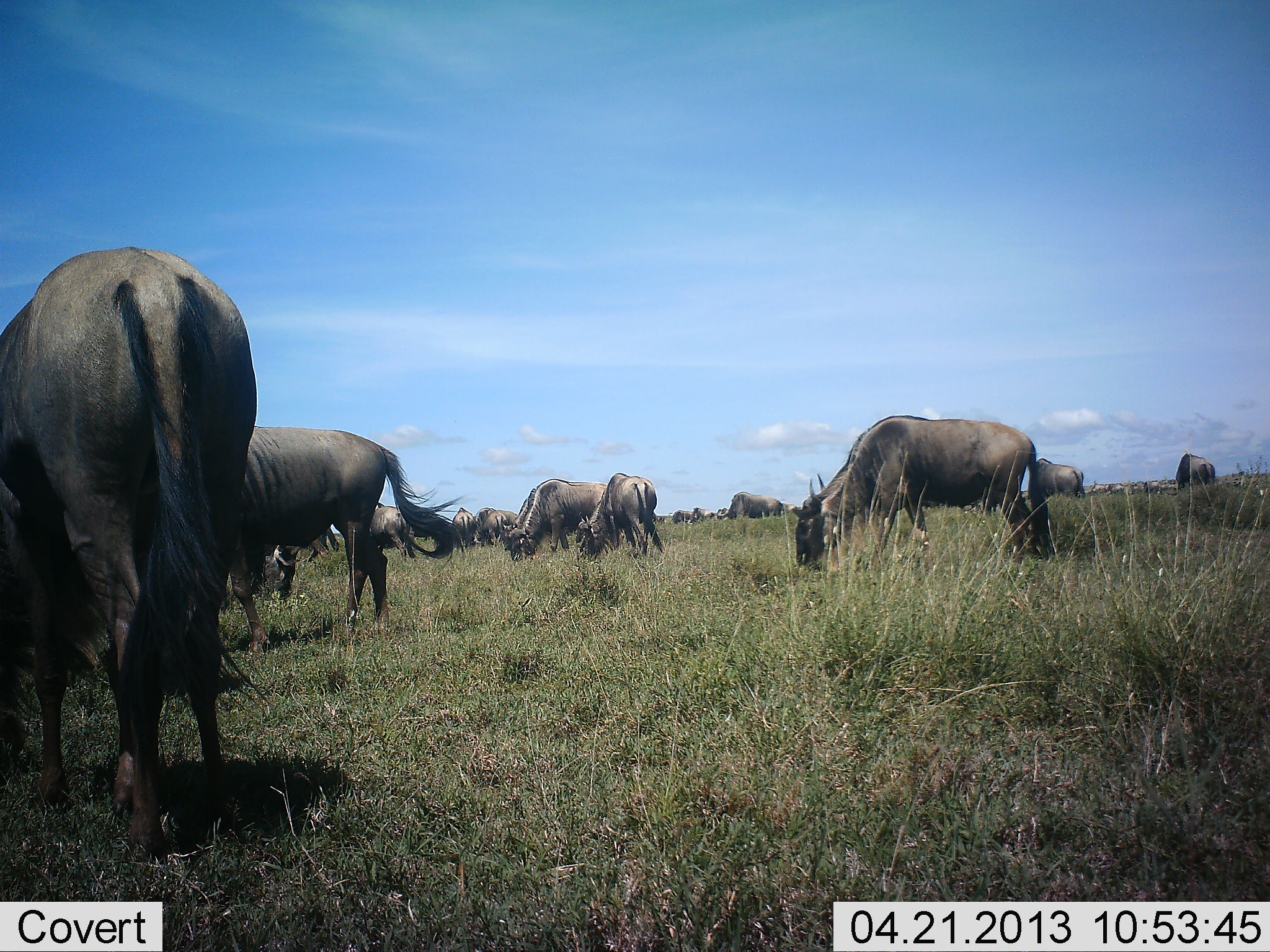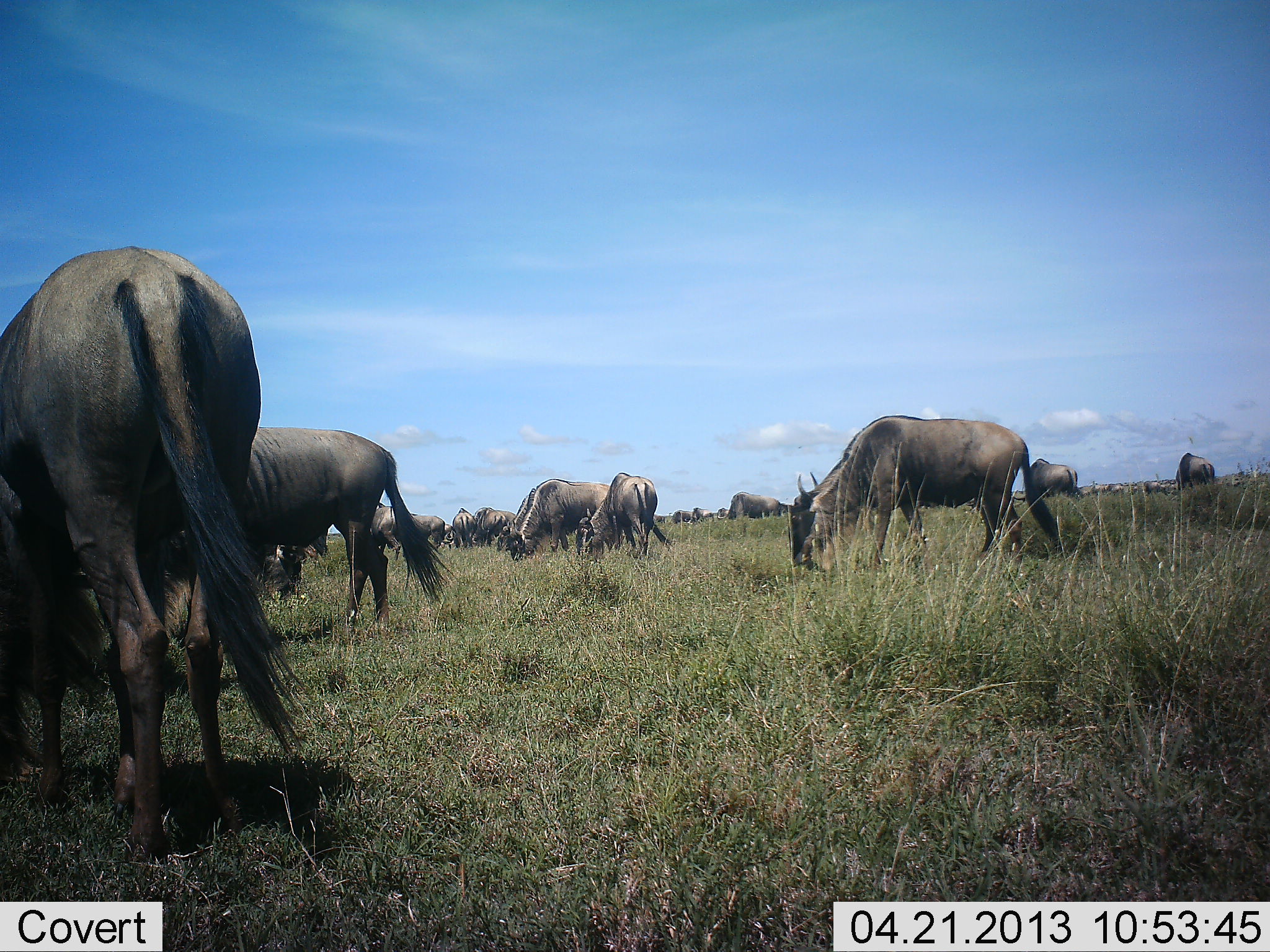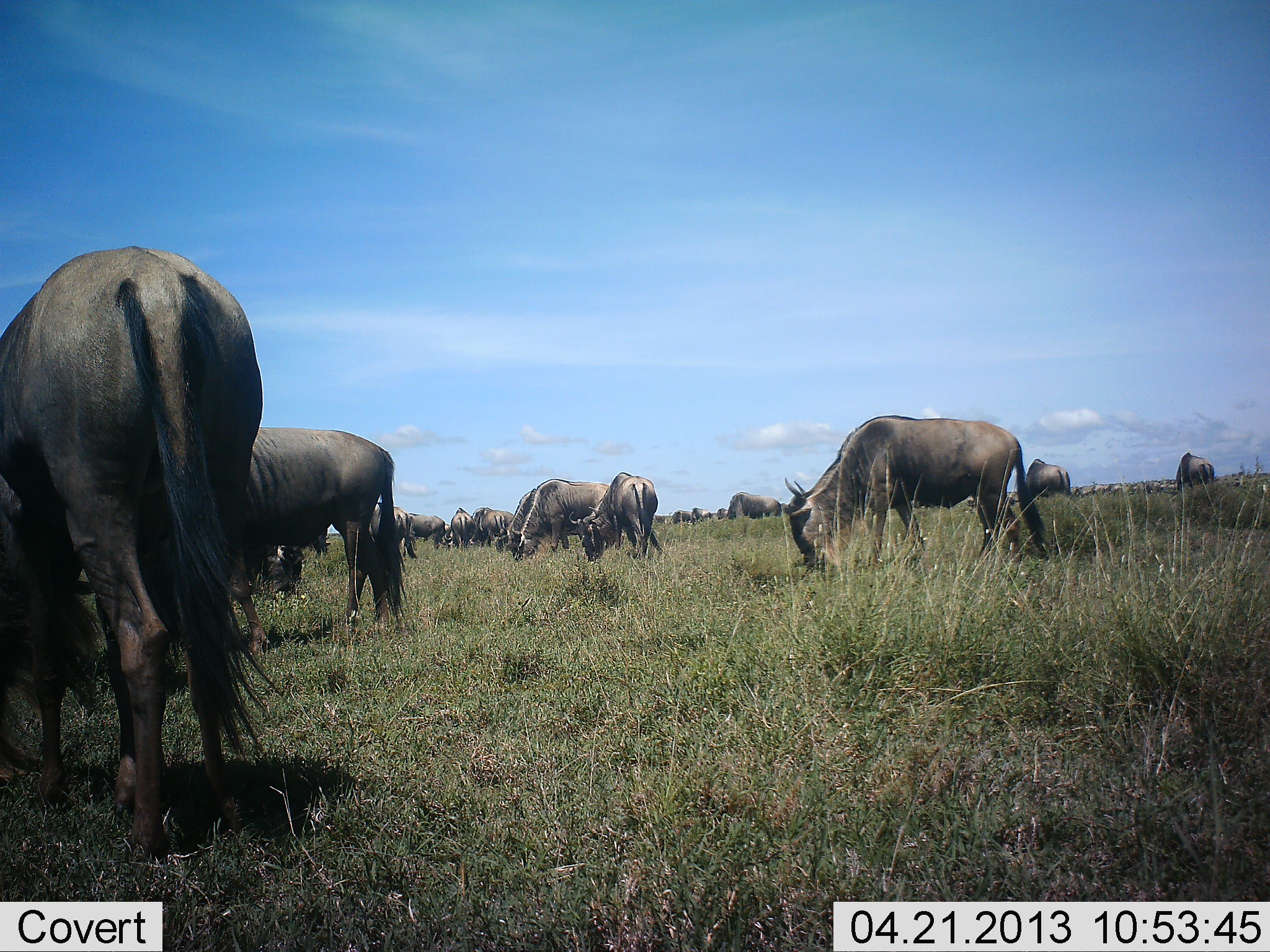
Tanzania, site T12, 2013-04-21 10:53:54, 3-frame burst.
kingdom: Animalia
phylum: Chordata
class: Mammalia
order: Artiodactyla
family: Bovidae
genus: Connochaetes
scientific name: Connochaetes taurinus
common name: blue wildebeest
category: wildebeest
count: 11-50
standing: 36%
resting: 4%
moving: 21%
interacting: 4%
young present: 0%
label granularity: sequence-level